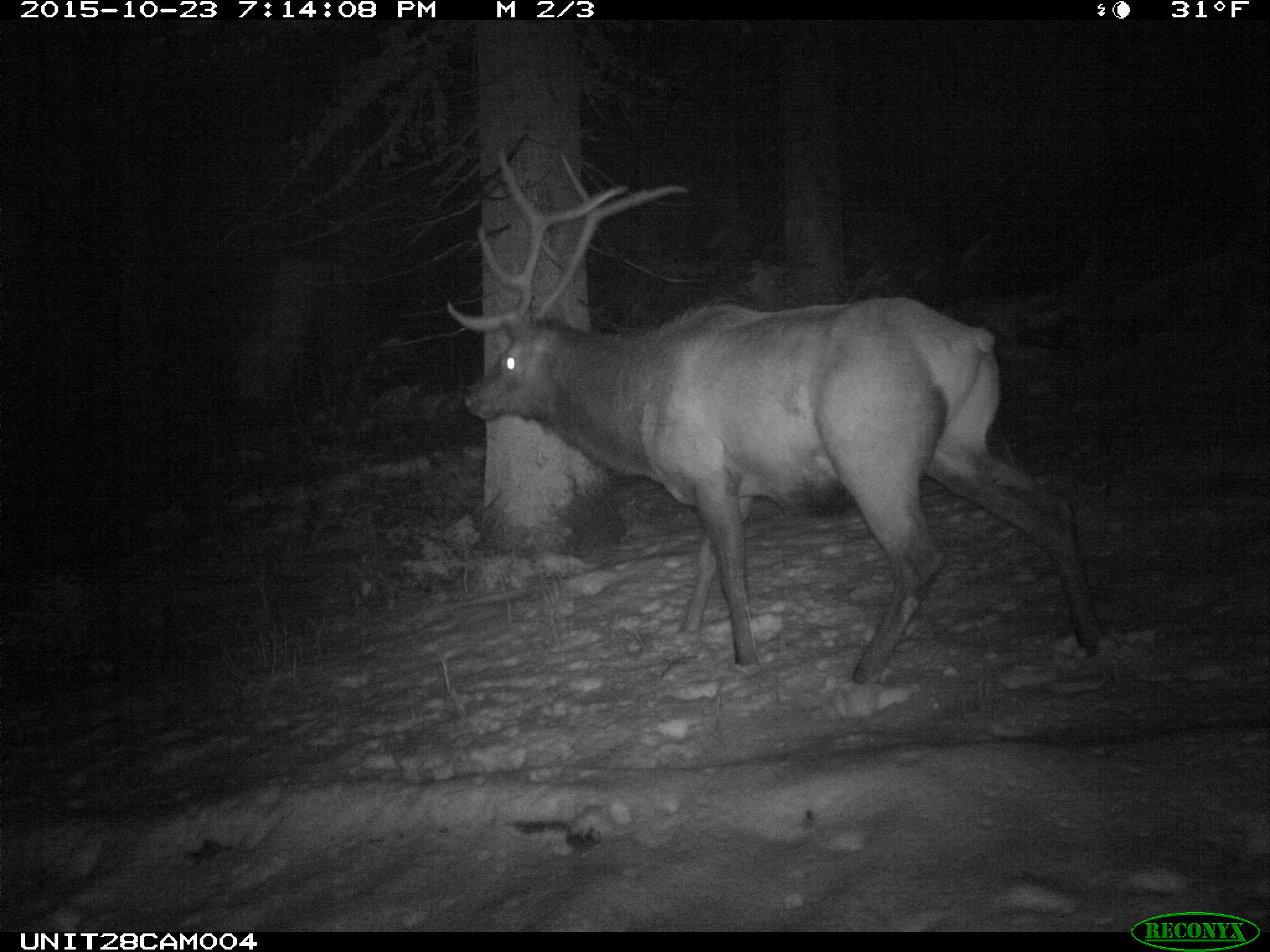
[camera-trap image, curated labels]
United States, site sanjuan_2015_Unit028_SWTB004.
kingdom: Animalia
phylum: Chordata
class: Mammalia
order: Artiodactyla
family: Cervidae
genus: Cervus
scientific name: Cervus elaphus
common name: red deer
Cervus elaphus (red deer).